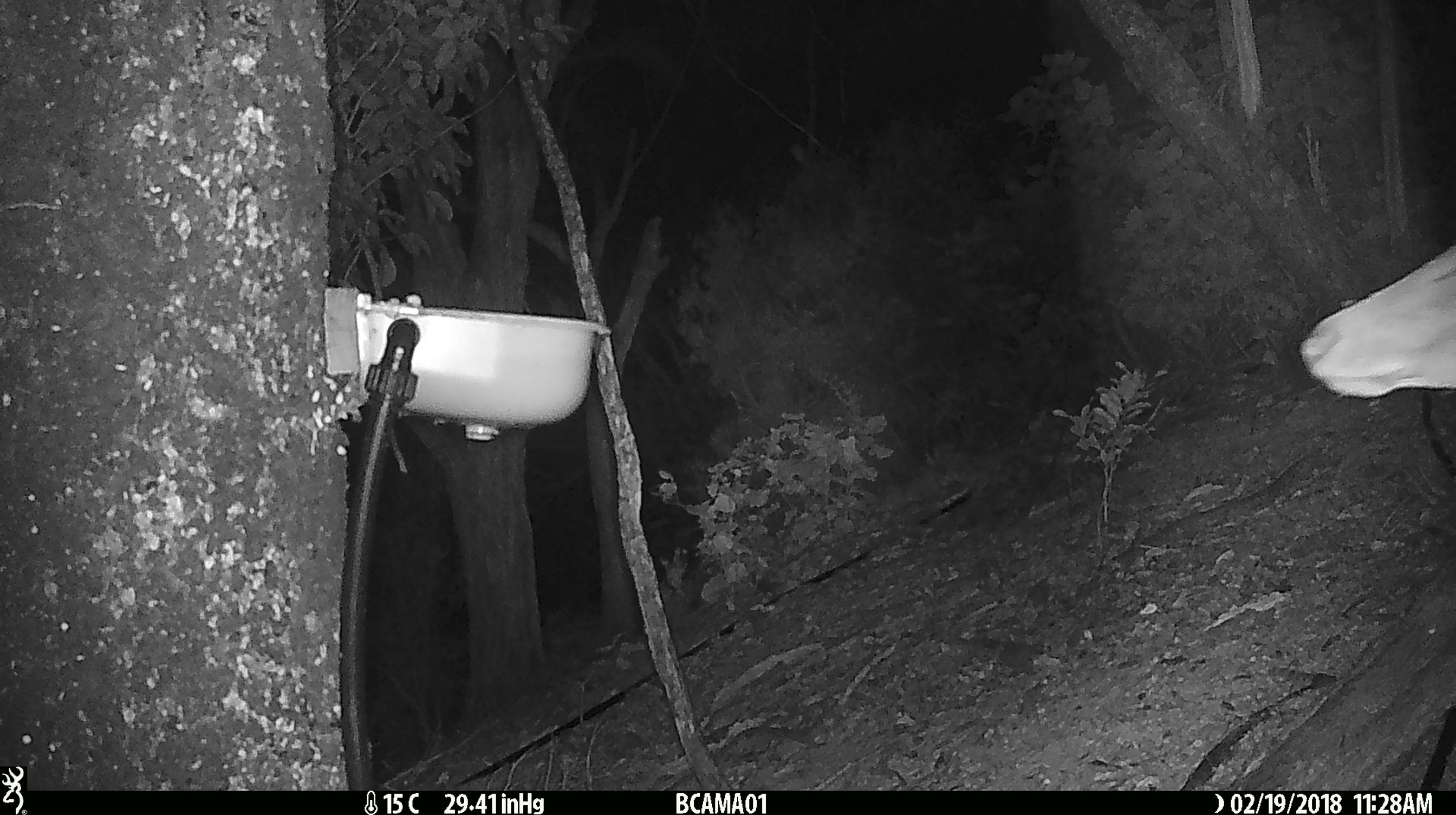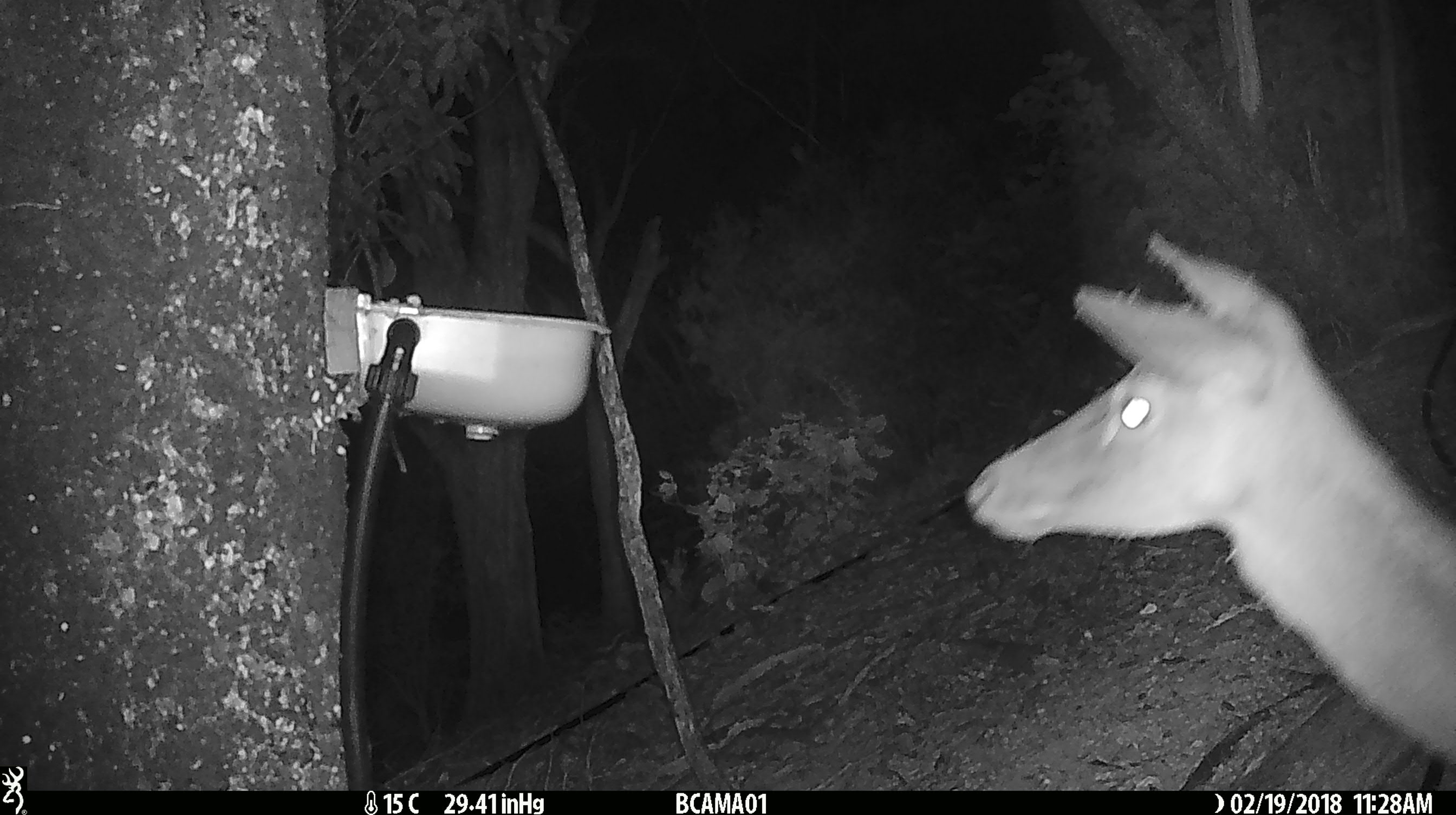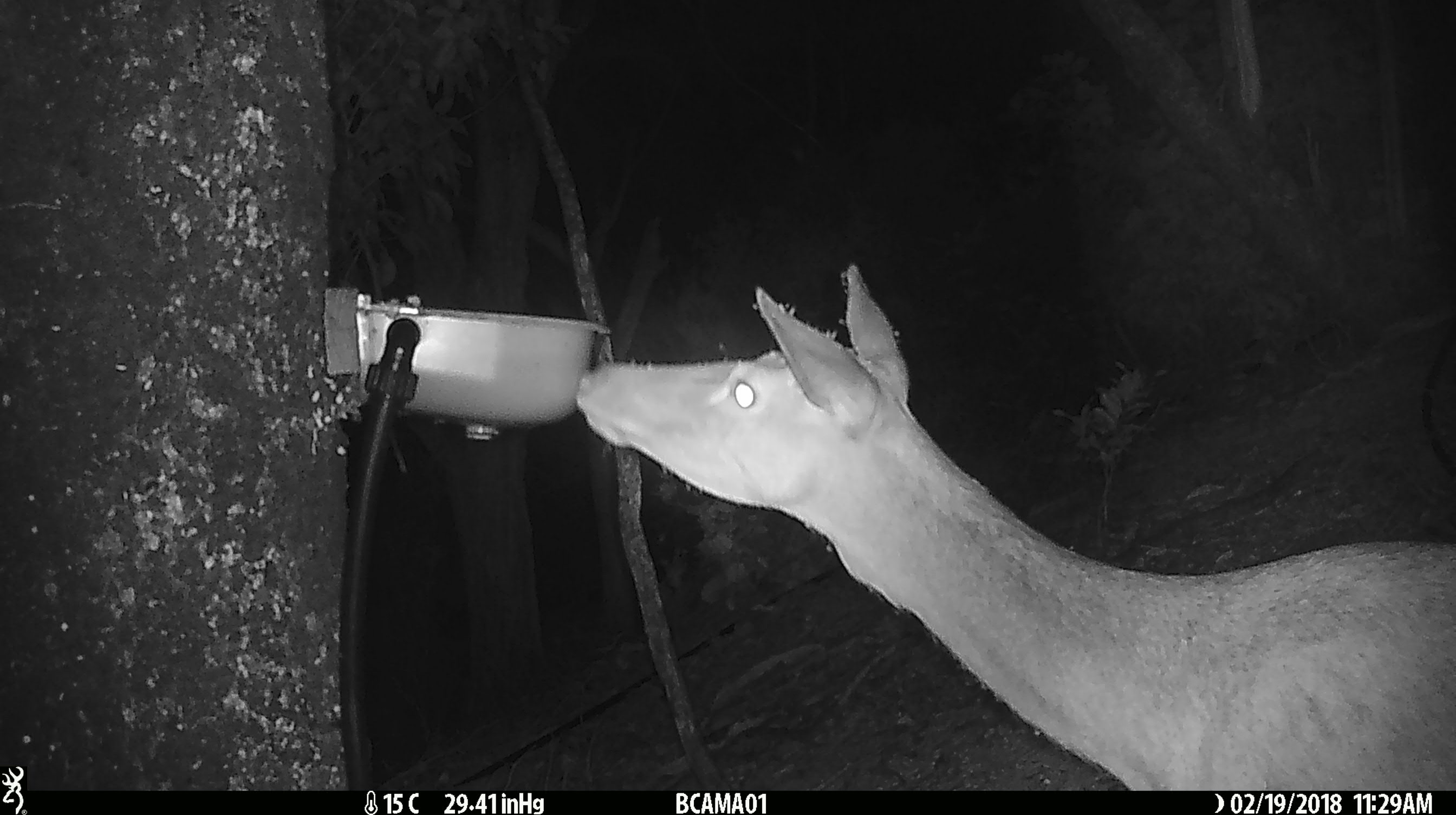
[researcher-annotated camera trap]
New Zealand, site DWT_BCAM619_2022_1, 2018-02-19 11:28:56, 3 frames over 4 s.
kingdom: Animalia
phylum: Chordata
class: Mammalia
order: Artiodactyla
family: Cervidae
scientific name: Cervidae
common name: deer